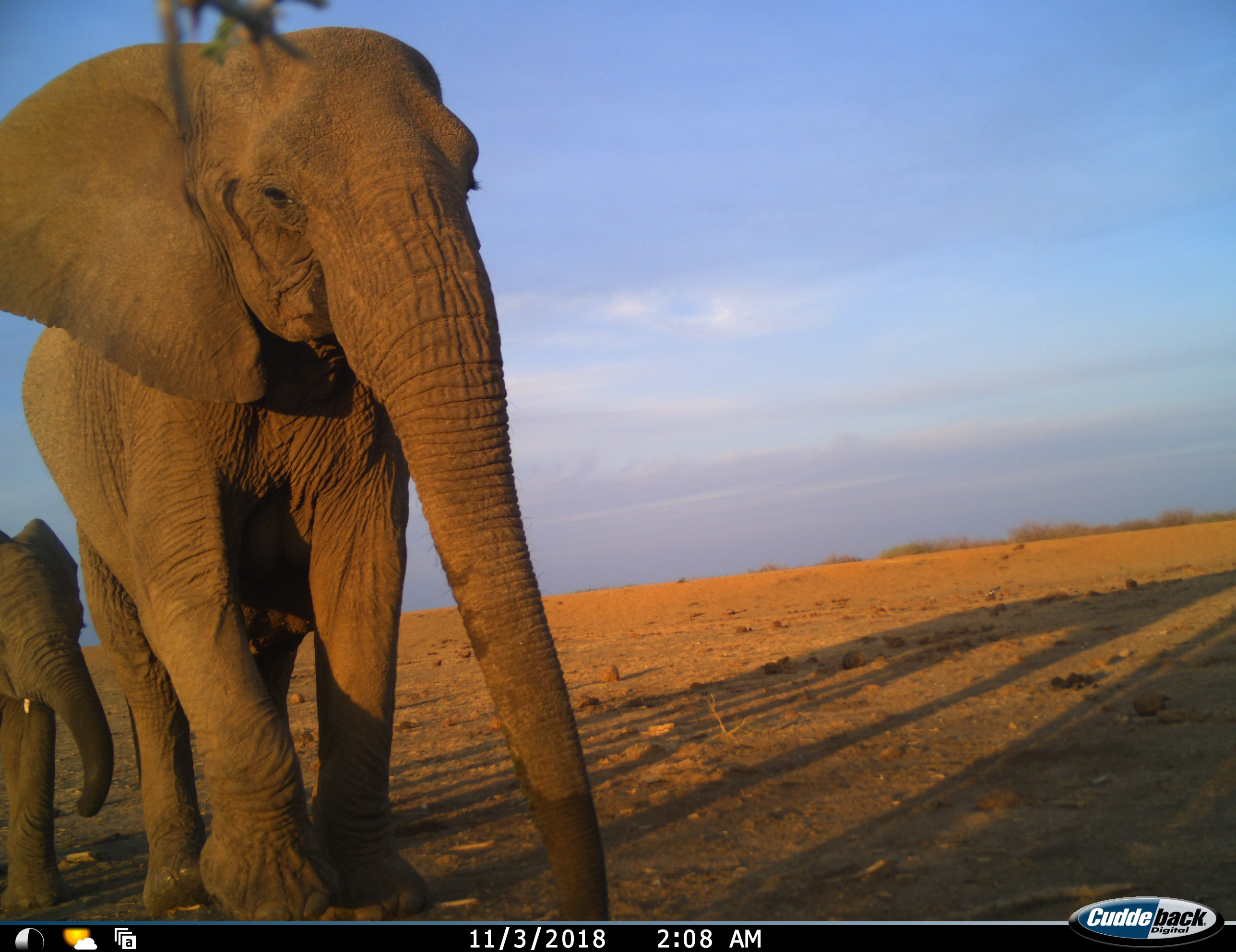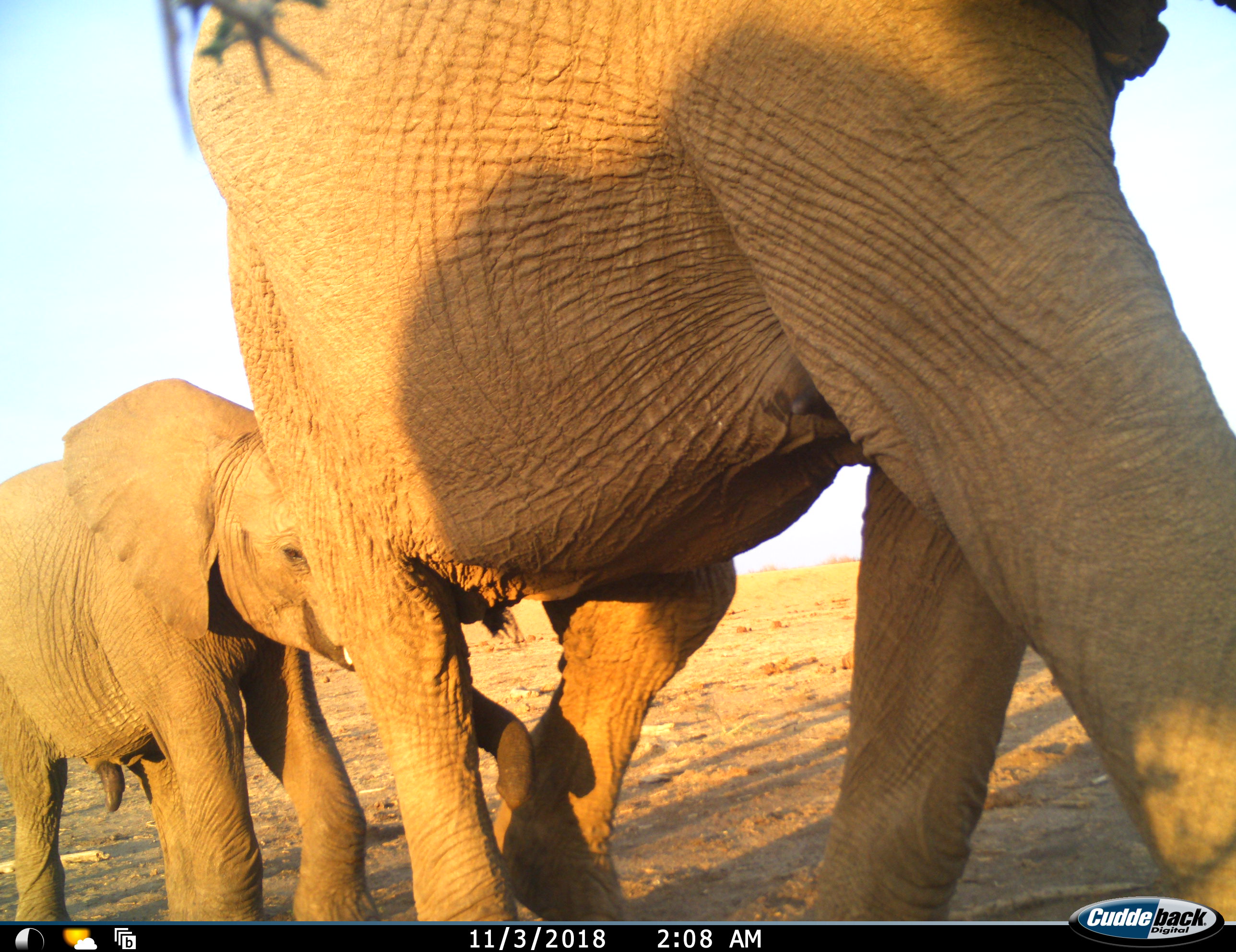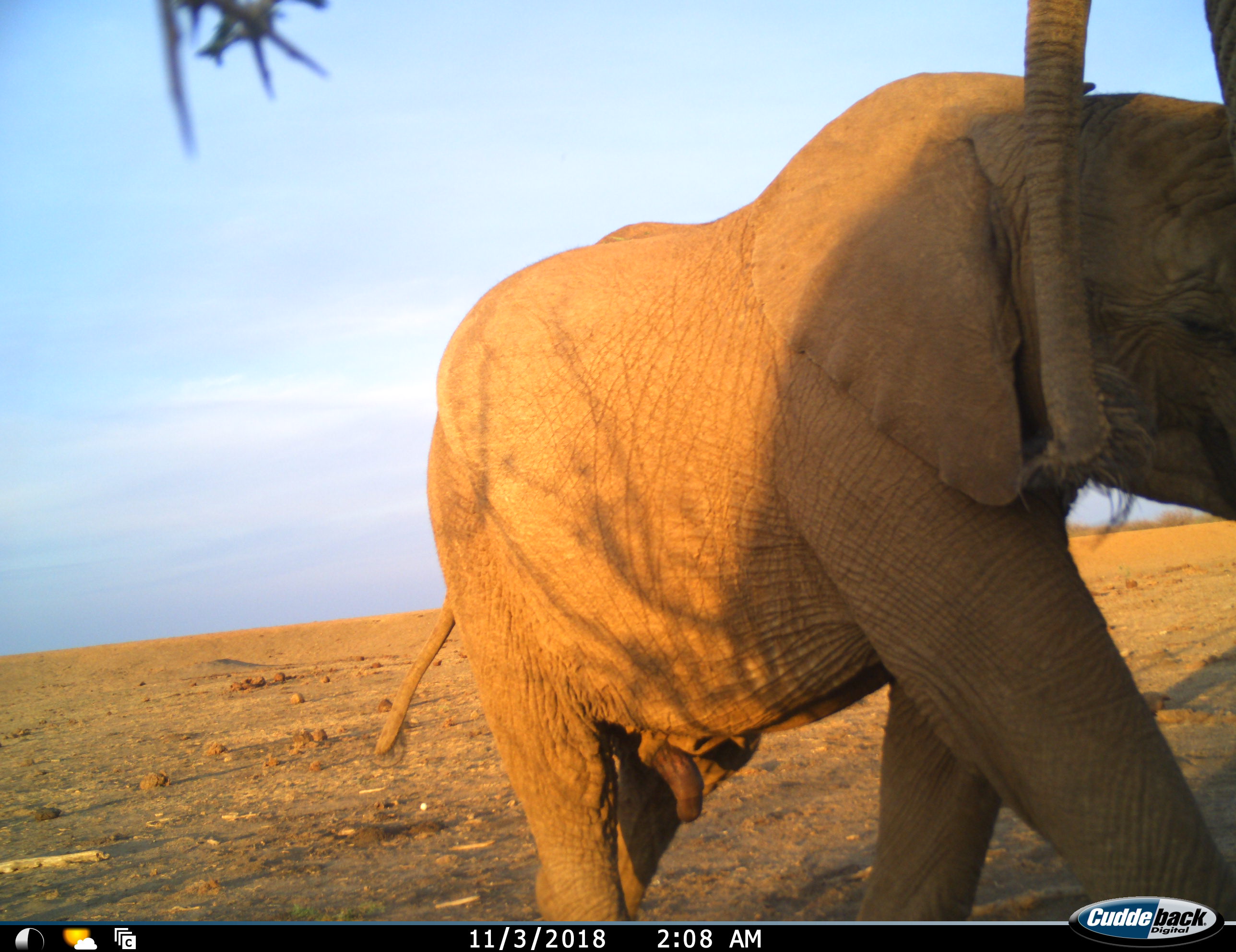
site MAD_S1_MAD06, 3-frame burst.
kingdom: Animalia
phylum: Chordata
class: Mammalia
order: Proboscidea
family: Elephantidae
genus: Loxodonta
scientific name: Loxodonta africana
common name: african bush elephant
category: elephant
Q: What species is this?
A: Elephant (african bush elephant) (Loxodonta africana).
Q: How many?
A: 2.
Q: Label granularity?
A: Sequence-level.